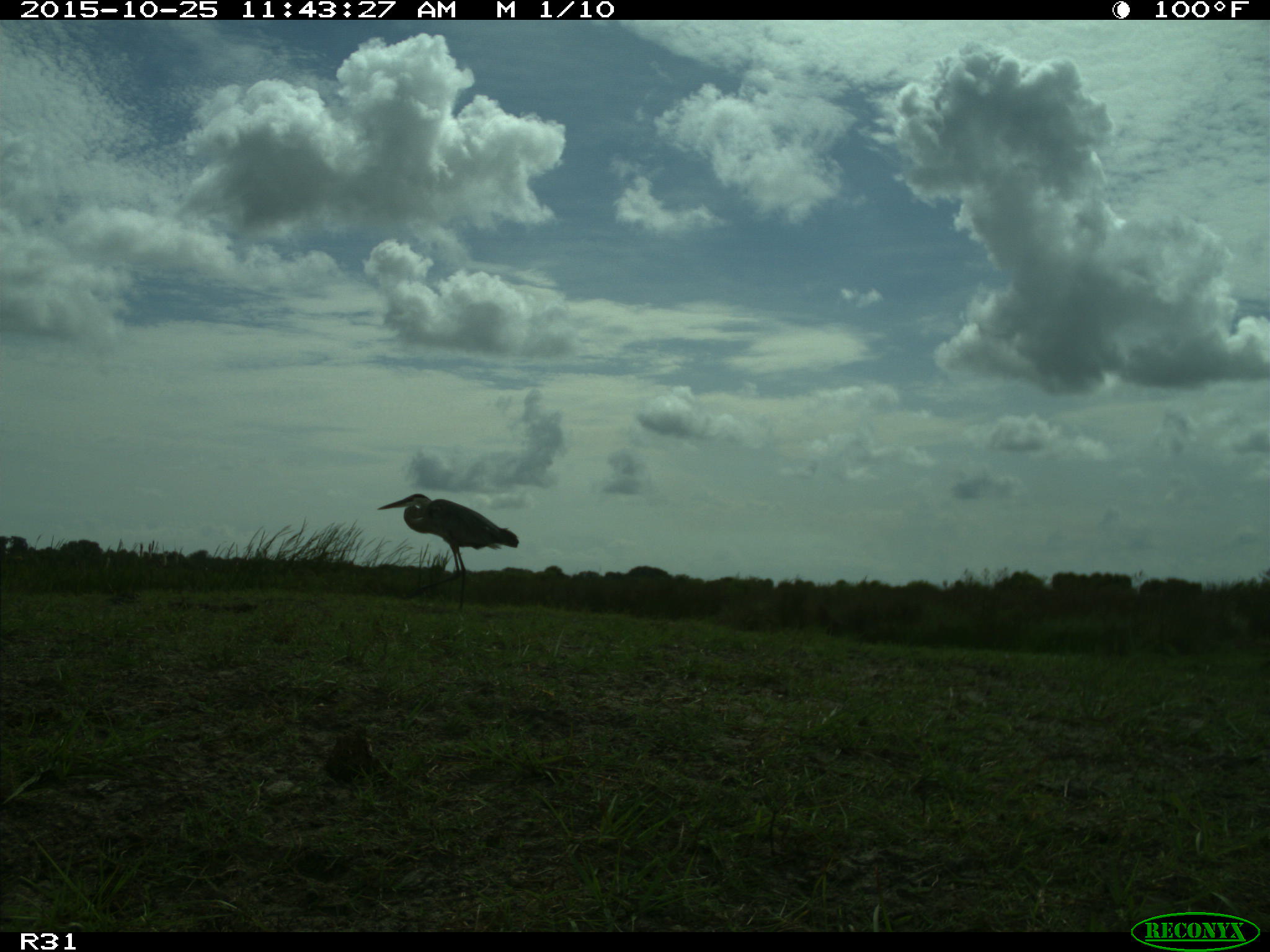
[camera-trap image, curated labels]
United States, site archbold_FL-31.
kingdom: Animalia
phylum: Chordata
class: Aves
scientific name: Aves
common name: birds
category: unidentified bird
Unidentified bird (birds) (Aves).